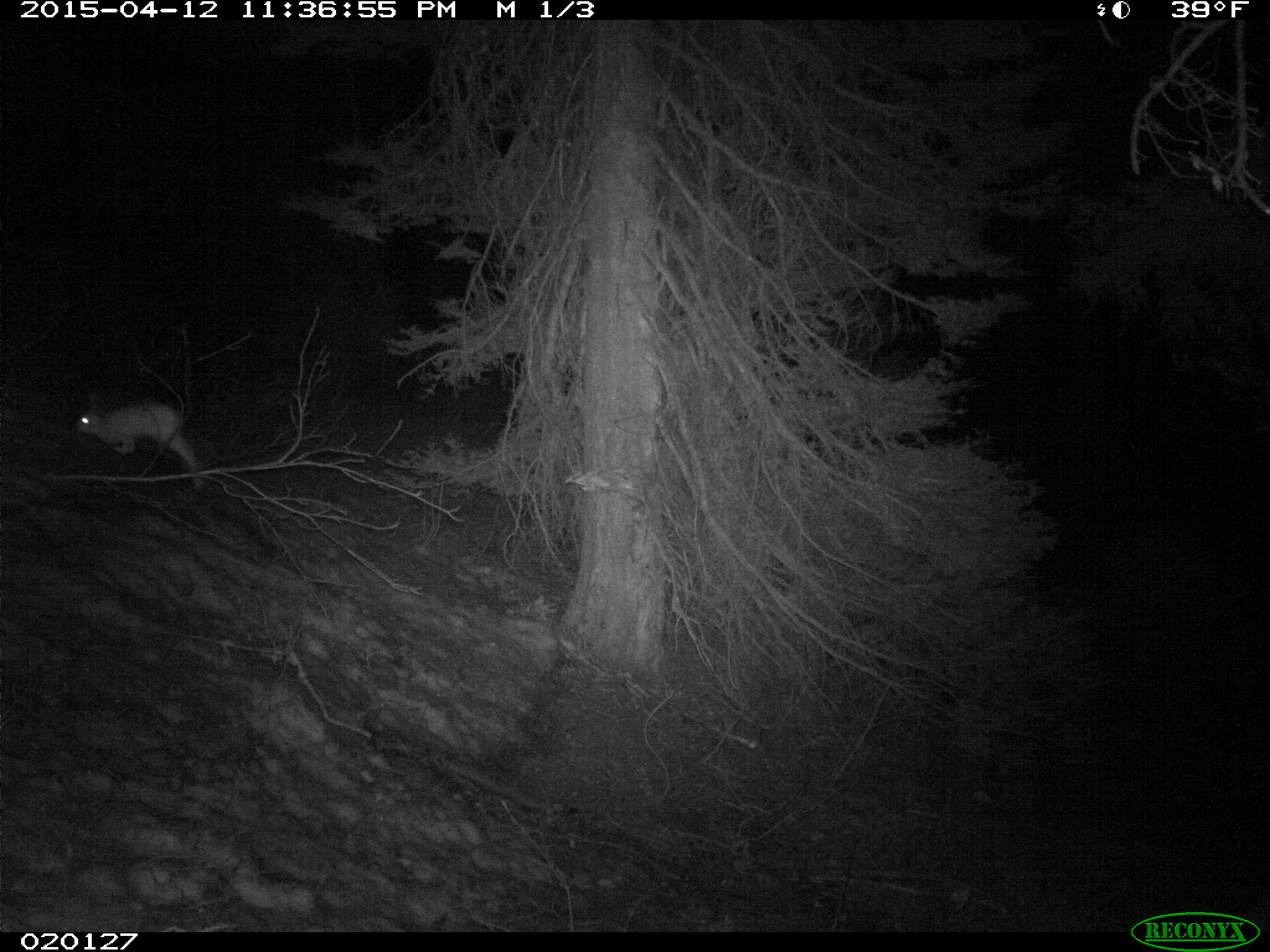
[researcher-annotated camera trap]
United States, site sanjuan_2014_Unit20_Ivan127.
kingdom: Animalia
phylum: Chordata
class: Mammalia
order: Lagomorpha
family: Leporidae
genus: Lepus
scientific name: Lepus americanus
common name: snowshoe hare